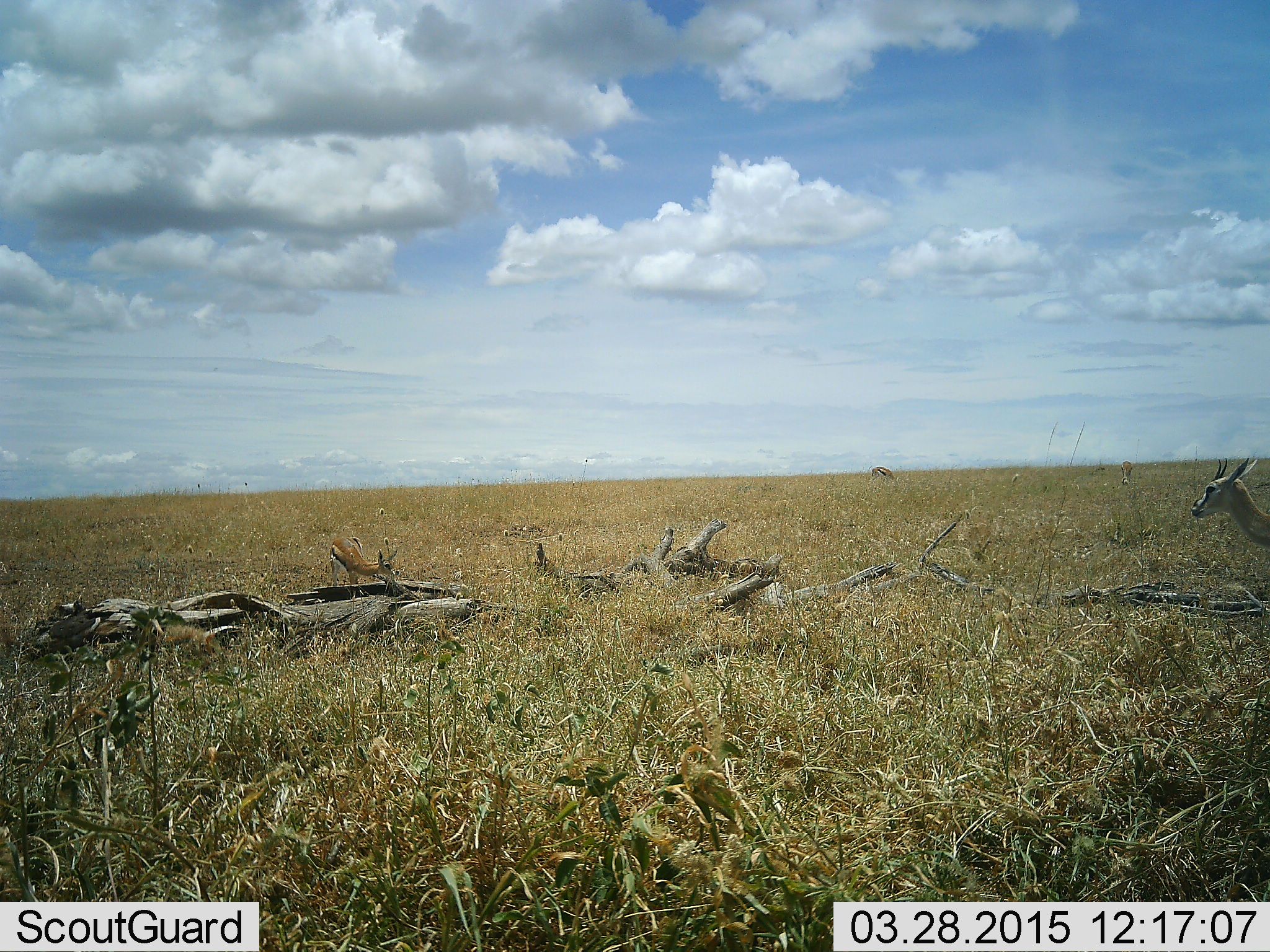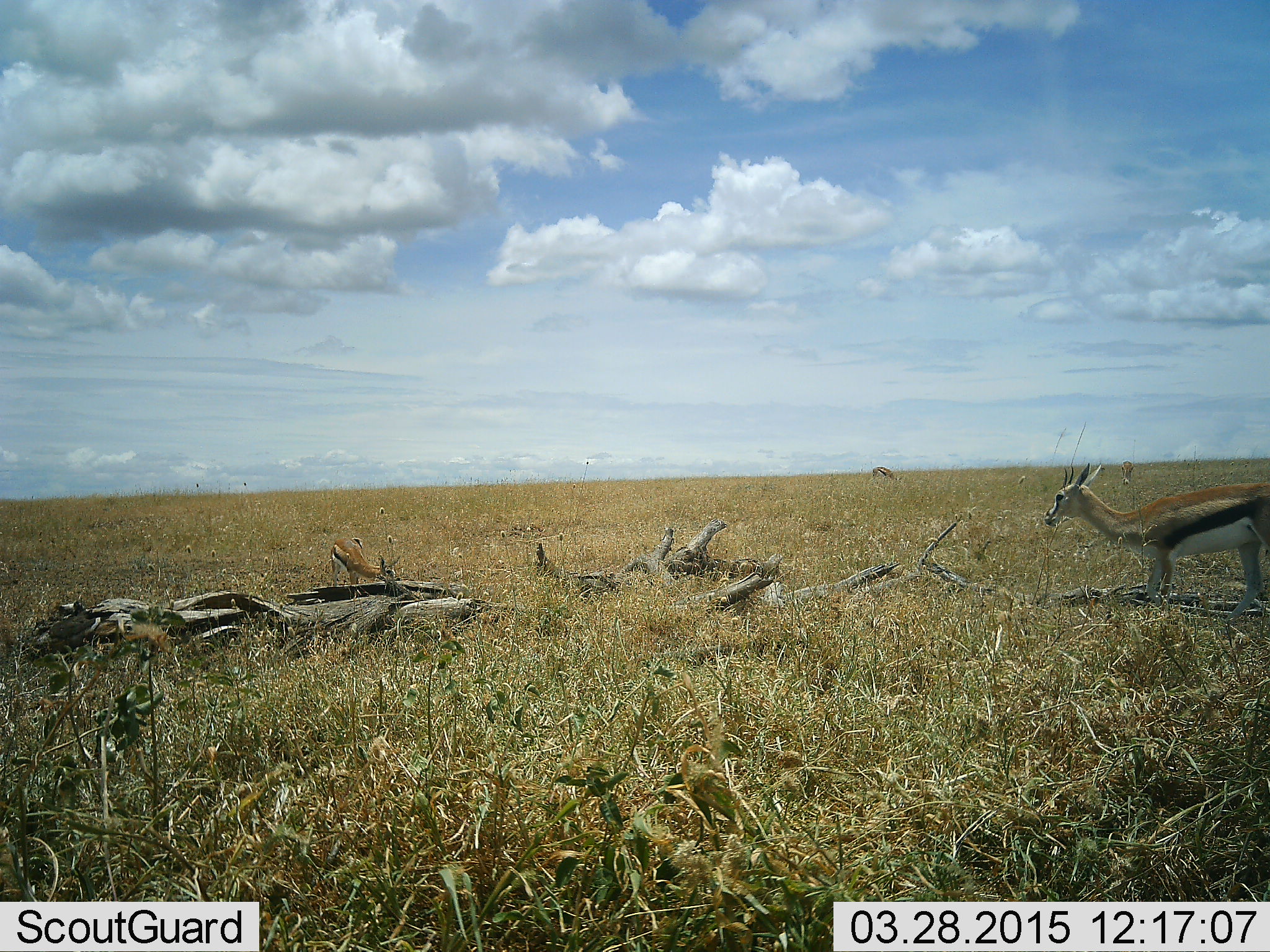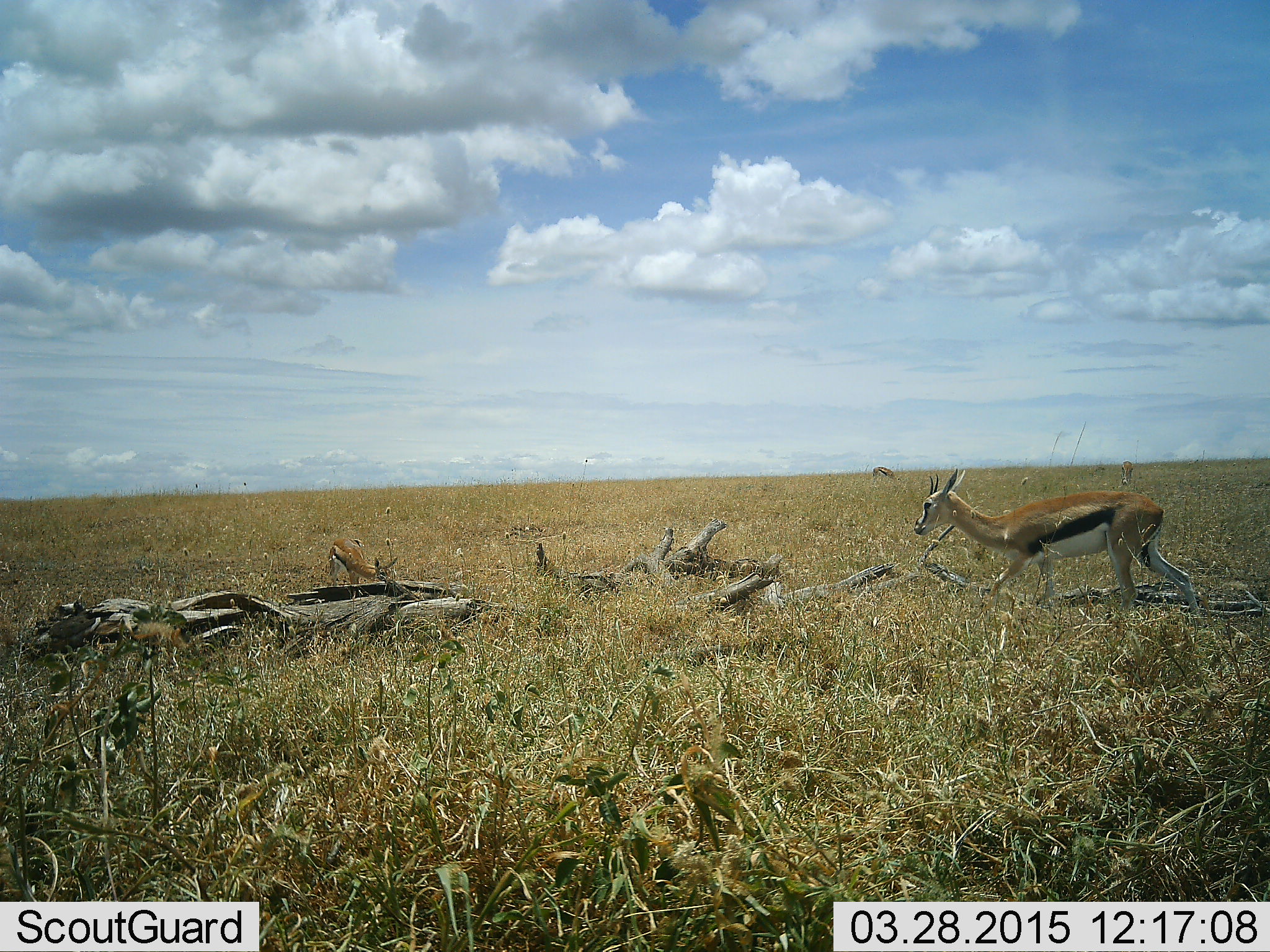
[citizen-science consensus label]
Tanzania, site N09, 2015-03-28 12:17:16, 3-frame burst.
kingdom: Animalia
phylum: Chordata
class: Mammalia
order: Artiodactyla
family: Bovidae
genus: Eudorcas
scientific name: Eudorcas thomsonii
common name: thomson's gazelle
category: gazellethomsons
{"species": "gazellethomsons (thomson's gazelle) (Eudorcas thomsonii)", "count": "2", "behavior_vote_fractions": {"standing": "70%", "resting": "0%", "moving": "70%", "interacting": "0%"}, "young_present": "30%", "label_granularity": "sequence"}